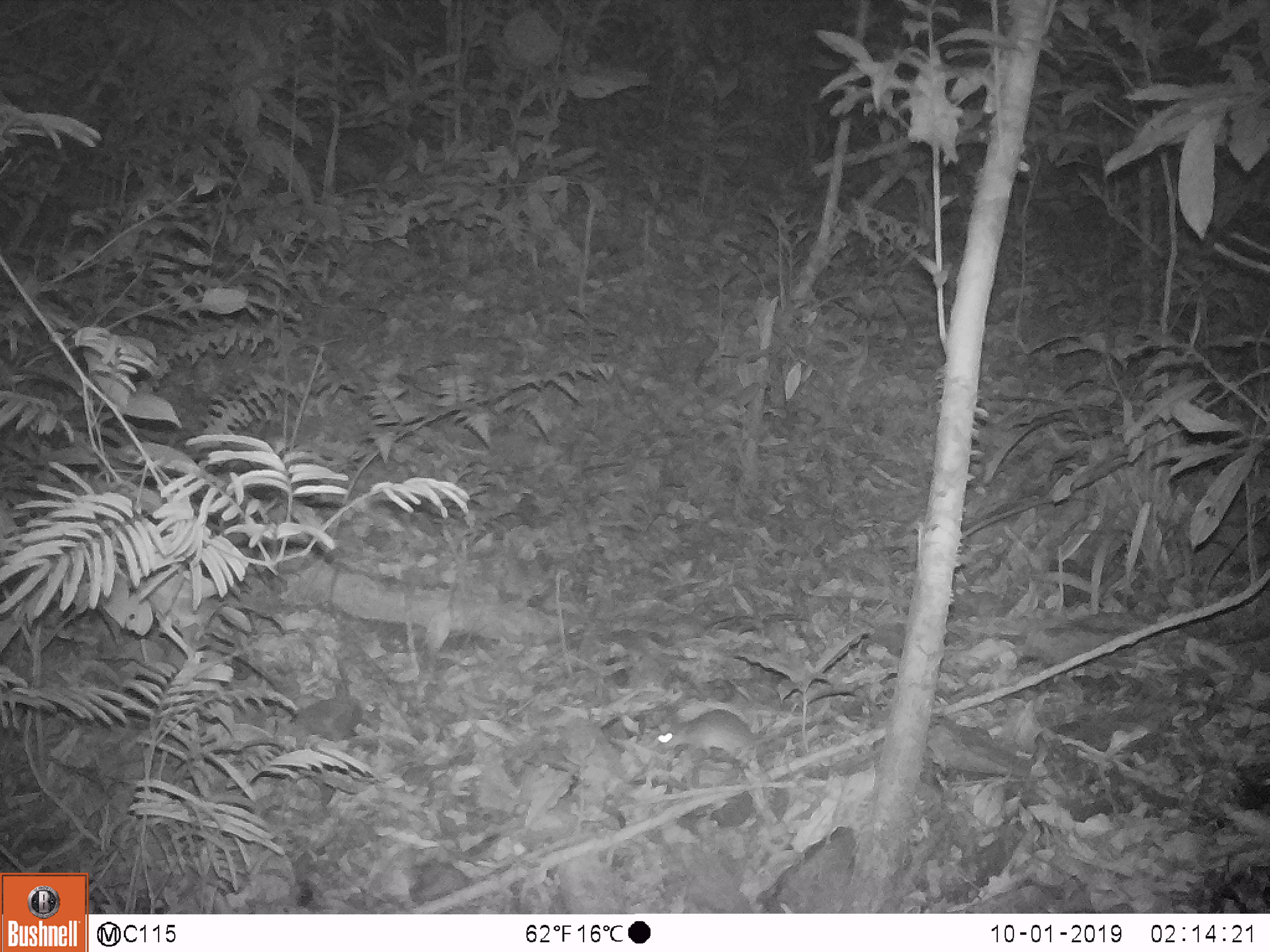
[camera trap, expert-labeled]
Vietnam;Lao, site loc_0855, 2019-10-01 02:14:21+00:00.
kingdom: Animalia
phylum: Chordata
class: Mammalia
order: Rodentia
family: Muridae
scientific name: Muridae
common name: old-world mice and rats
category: unidentified murid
Unidentified murid (old-world mice and rats) (Muridae). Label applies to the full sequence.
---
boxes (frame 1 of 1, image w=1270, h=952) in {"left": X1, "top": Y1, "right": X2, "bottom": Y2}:
unidentified murid: {"left": 656, "top": 704, "right": 861, "bottom": 766}